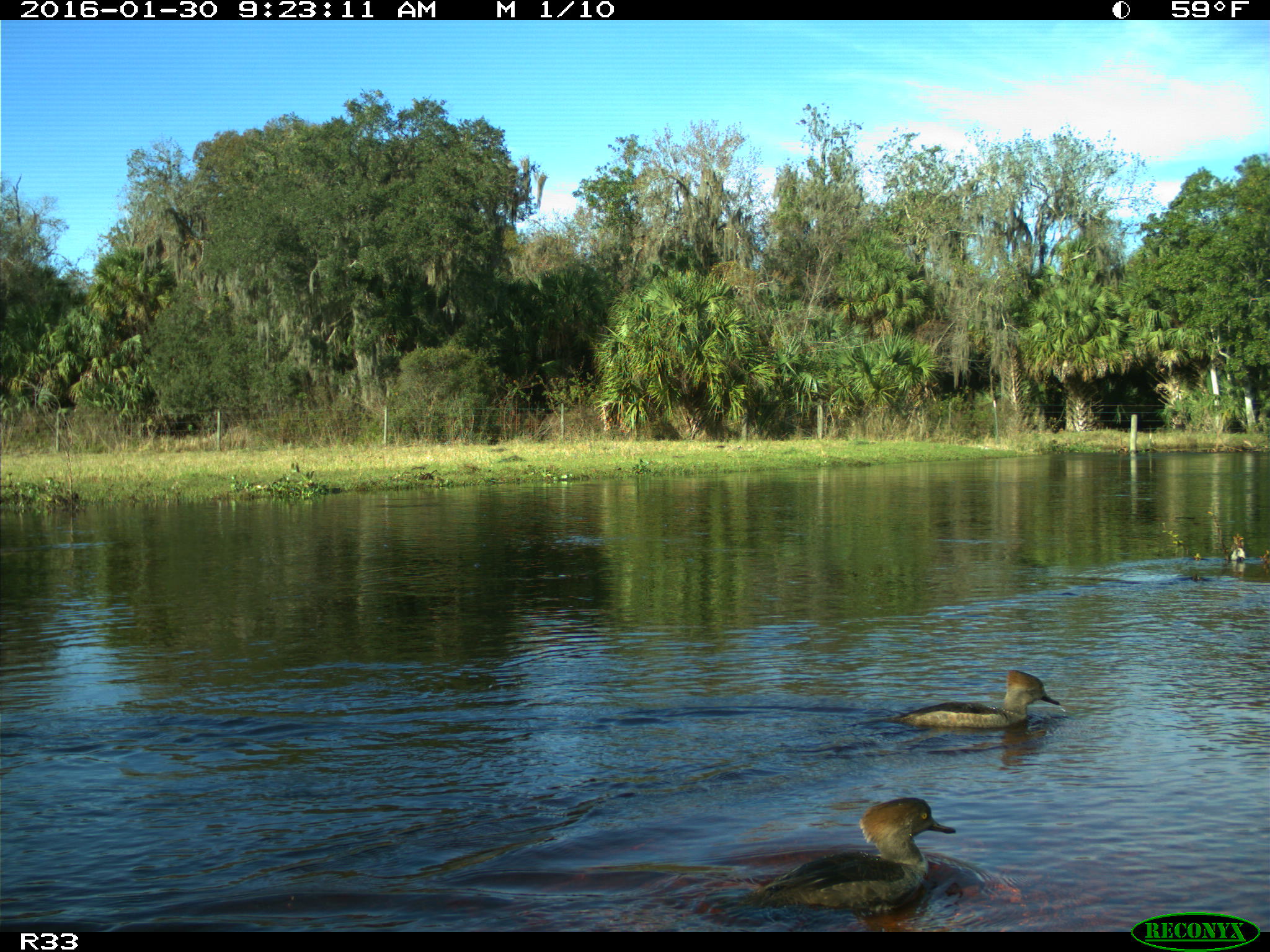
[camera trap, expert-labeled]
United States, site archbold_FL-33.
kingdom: Animalia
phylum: Chordata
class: Aves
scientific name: Aves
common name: birds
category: unidentified bird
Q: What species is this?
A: Unidentified bird (birds) (Aves).